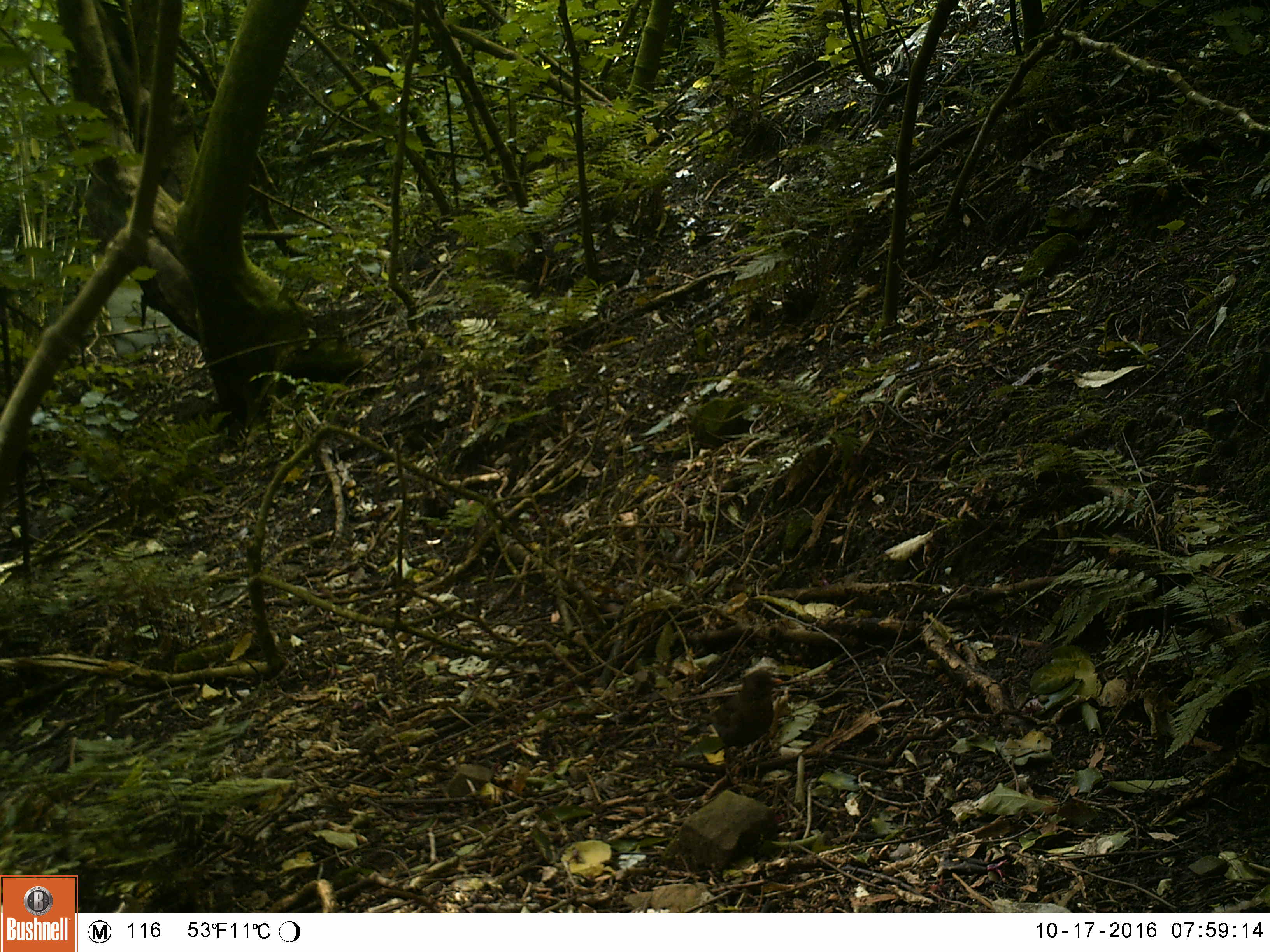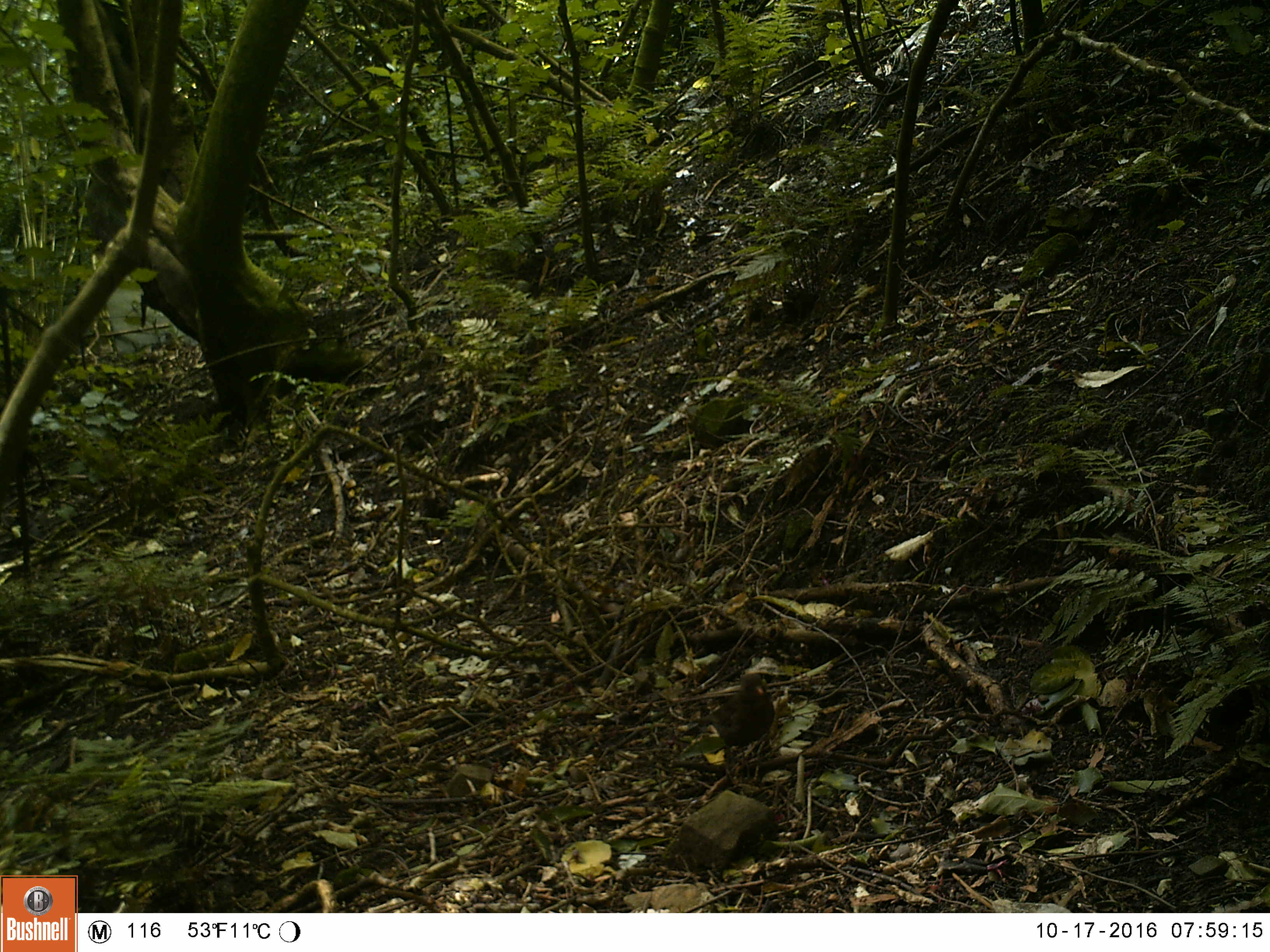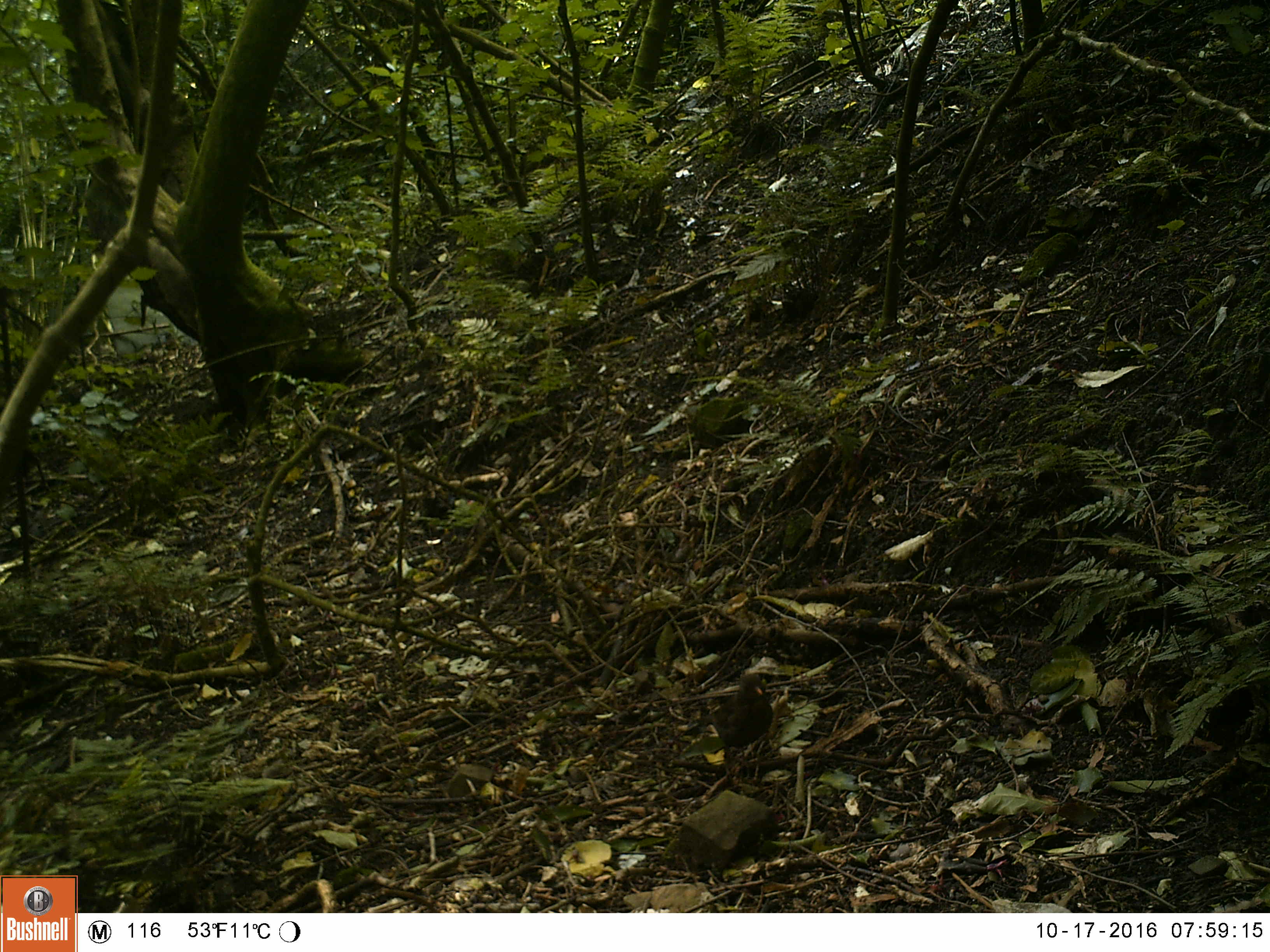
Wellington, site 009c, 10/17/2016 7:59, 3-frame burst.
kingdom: Animalia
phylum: Chordata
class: Aves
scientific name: Aves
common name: bird